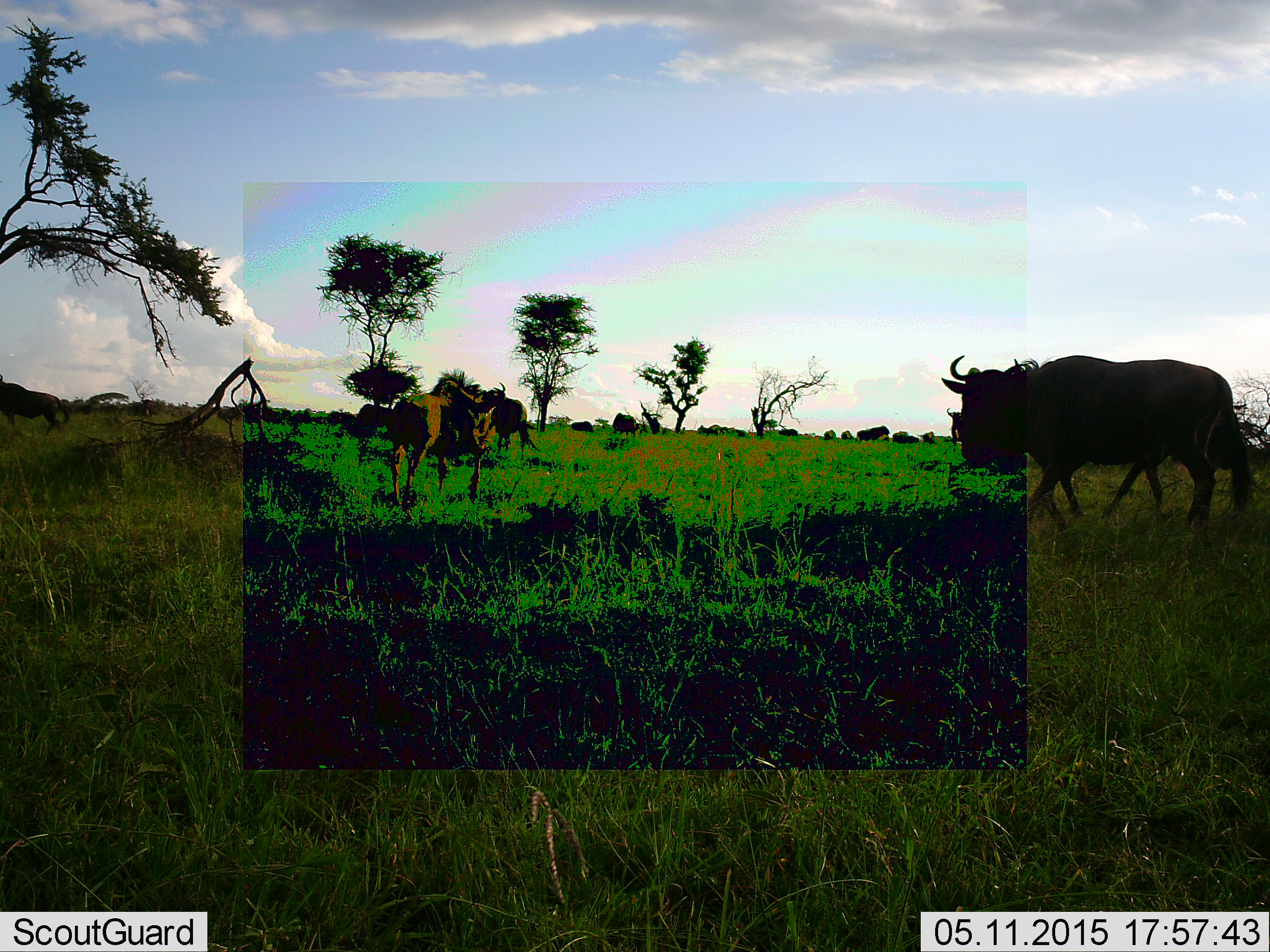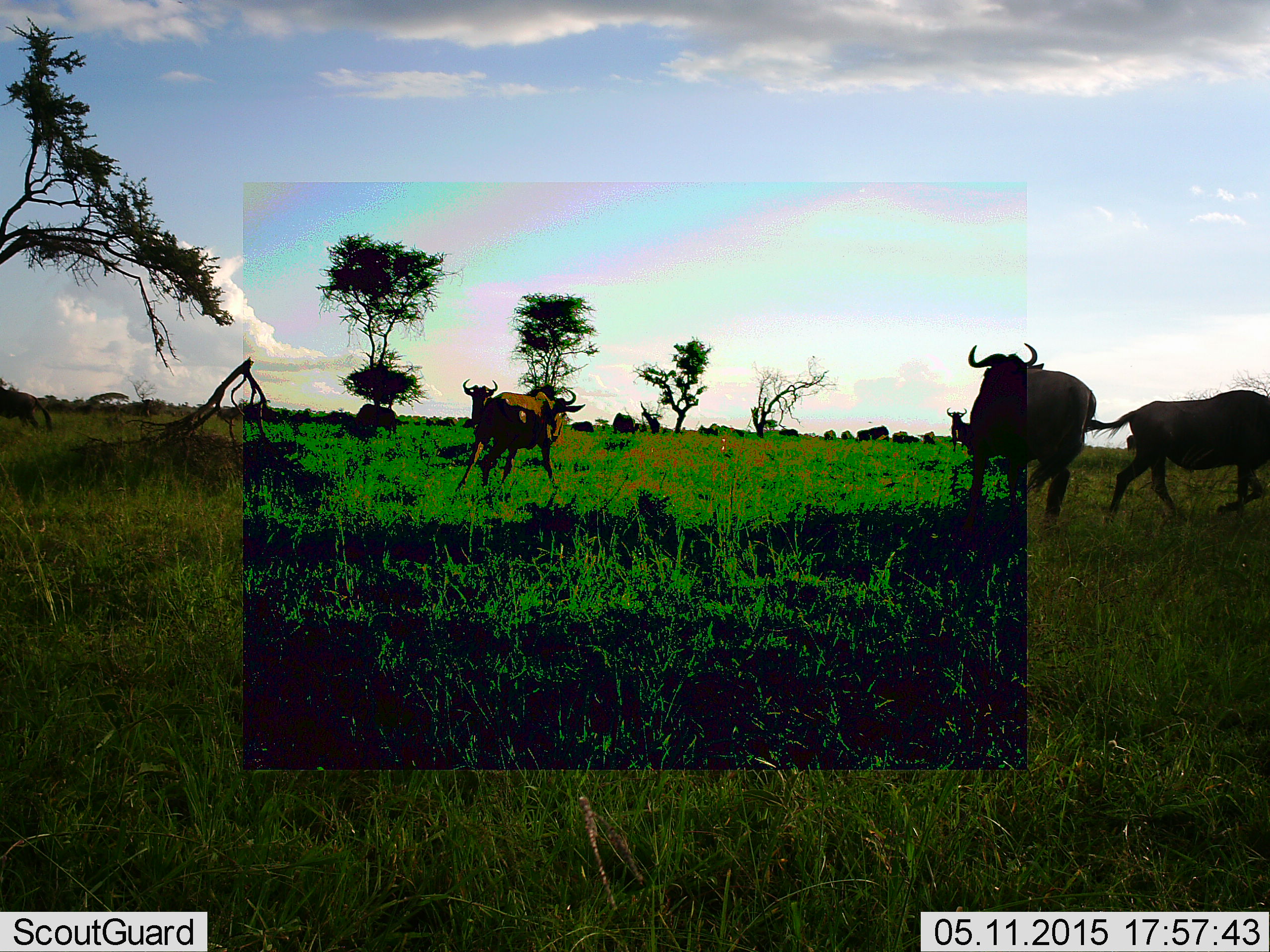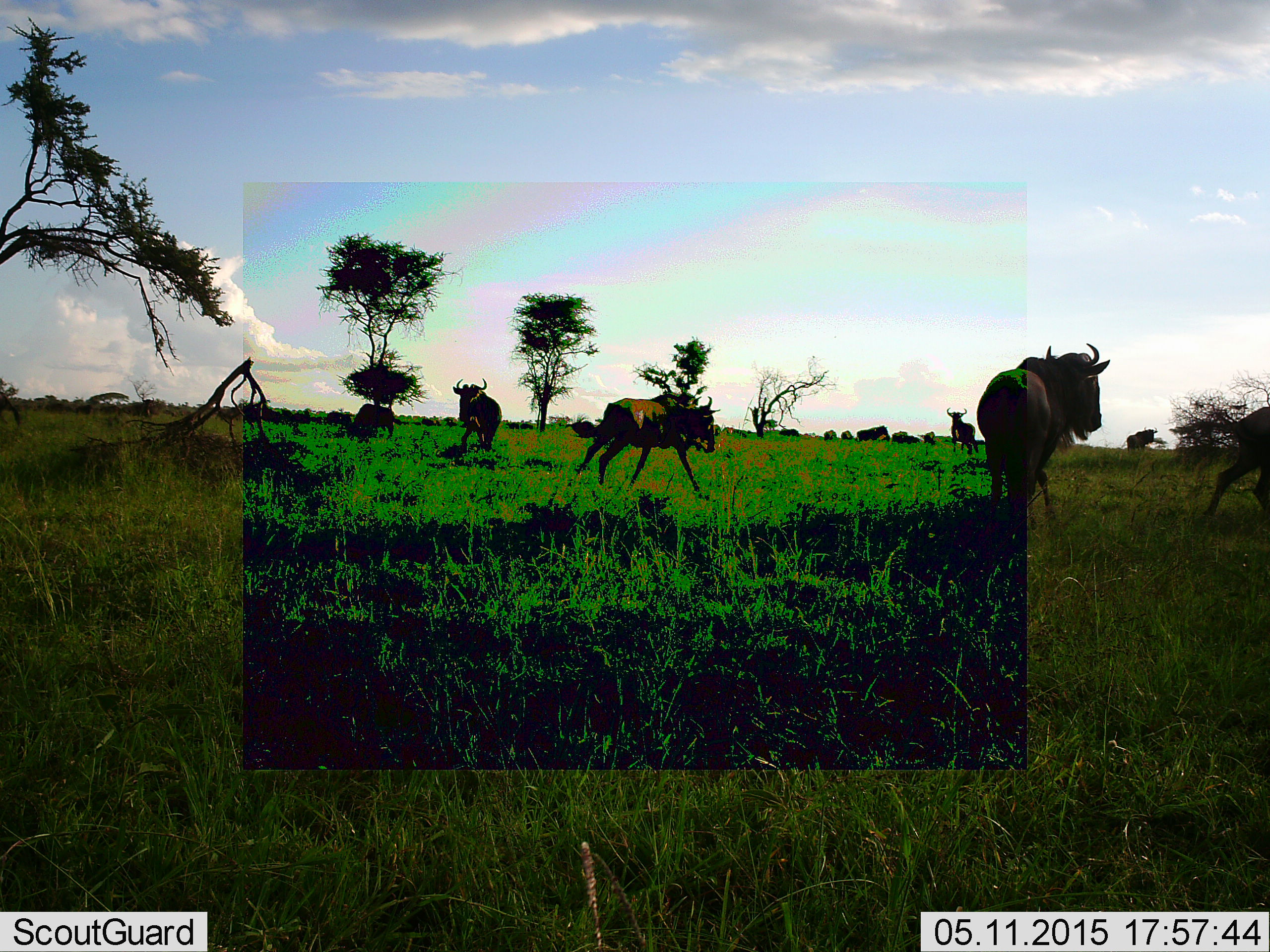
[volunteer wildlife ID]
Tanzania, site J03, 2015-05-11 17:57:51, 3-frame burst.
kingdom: Animalia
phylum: Chordata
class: Mammalia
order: Artiodactyla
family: Bovidae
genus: Connochaetes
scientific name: Connochaetes taurinus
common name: blue wildebeest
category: wildebeest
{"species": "wildebeest (blue wildebeest) (Connochaetes taurinus)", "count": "11-50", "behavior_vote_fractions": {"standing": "44%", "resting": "0%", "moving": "100%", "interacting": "0%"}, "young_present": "0%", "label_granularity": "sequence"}